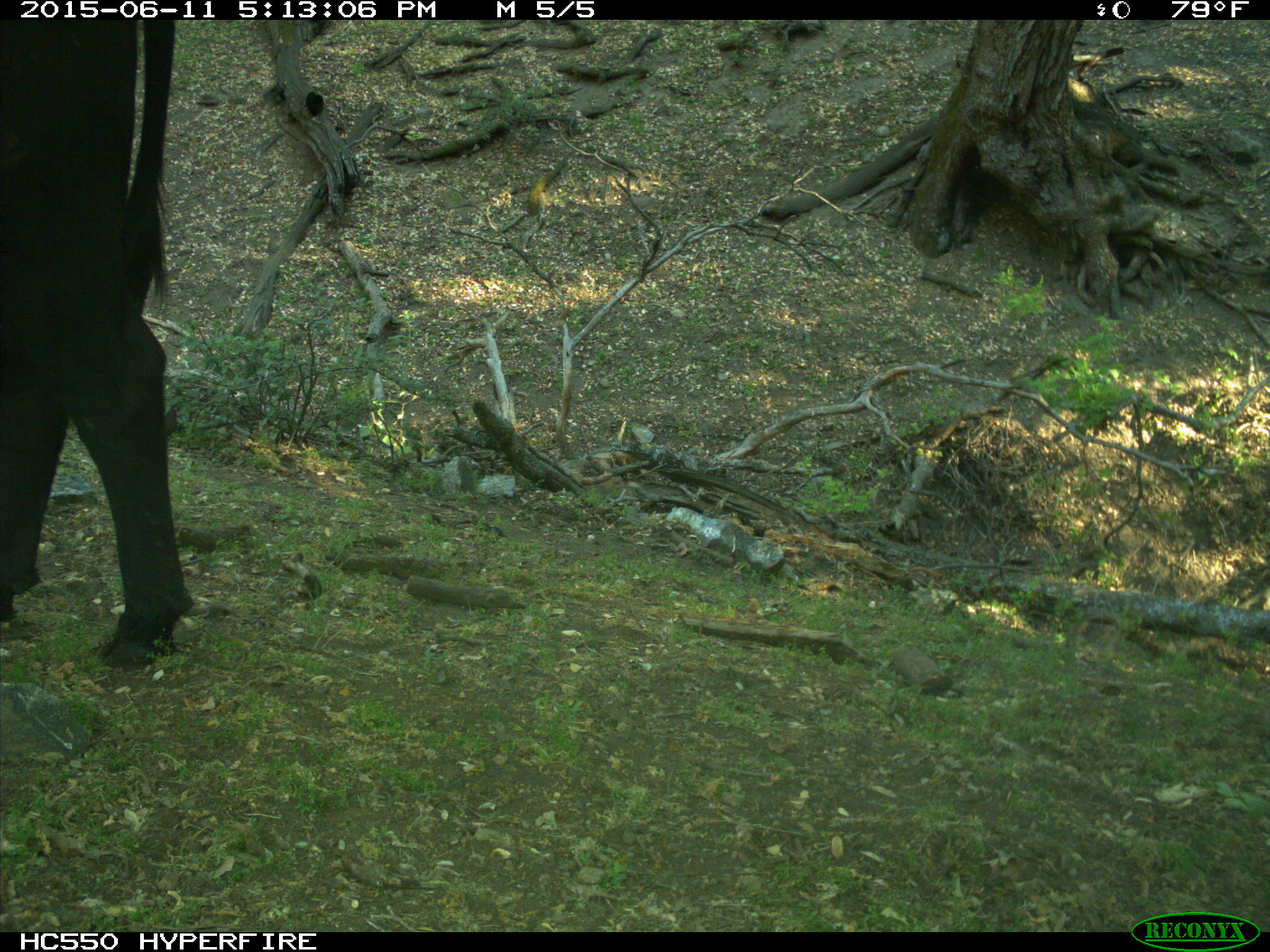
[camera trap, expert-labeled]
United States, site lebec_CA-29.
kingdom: Animalia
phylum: Chordata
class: Mammalia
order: Artiodactyla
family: Bovidae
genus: Bos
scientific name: Bos taurus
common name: domestic cow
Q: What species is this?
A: Bos taurus (domestic cow).